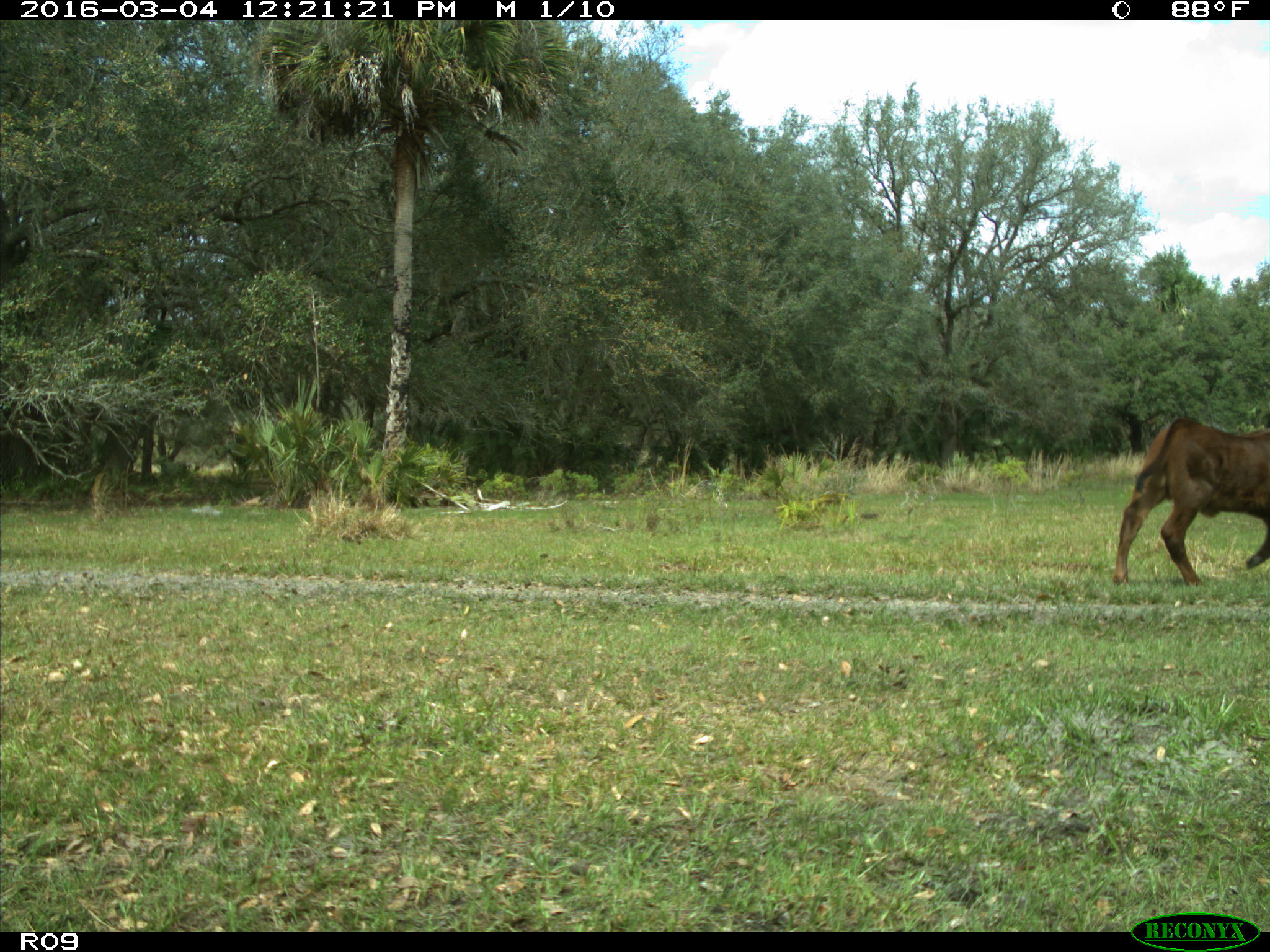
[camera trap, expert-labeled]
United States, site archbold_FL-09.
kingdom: Animalia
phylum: Chordata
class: Mammalia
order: Artiodactyla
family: Bovidae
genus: Bos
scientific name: Bos taurus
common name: domestic cow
Bos taurus (domestic cow).